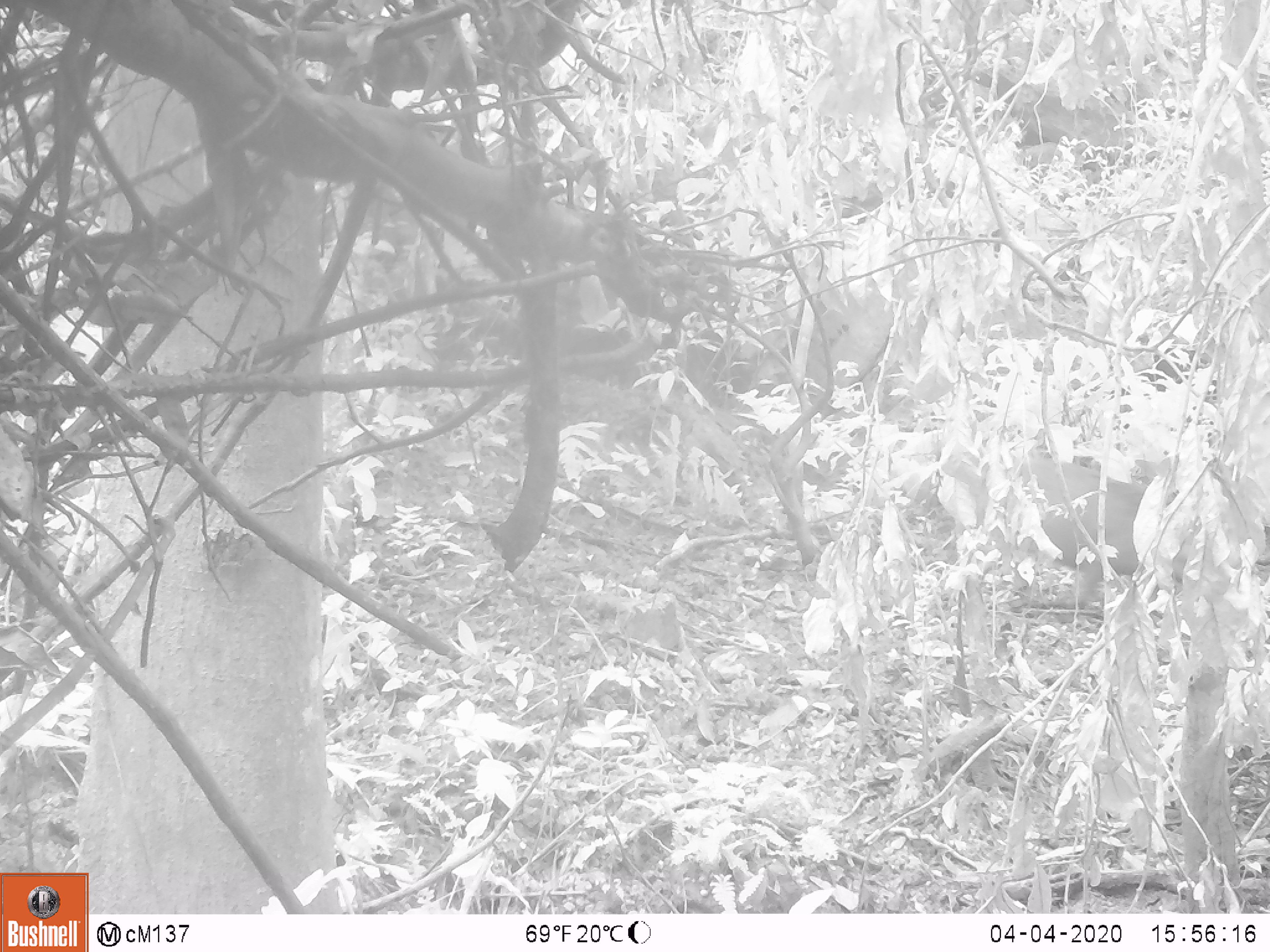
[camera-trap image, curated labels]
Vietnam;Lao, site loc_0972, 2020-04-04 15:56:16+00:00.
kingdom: Animalia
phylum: Chordata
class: Mammalia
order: Artiodactyla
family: Suidae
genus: Sus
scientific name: Sus scrofa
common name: eurasian wild pig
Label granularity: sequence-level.